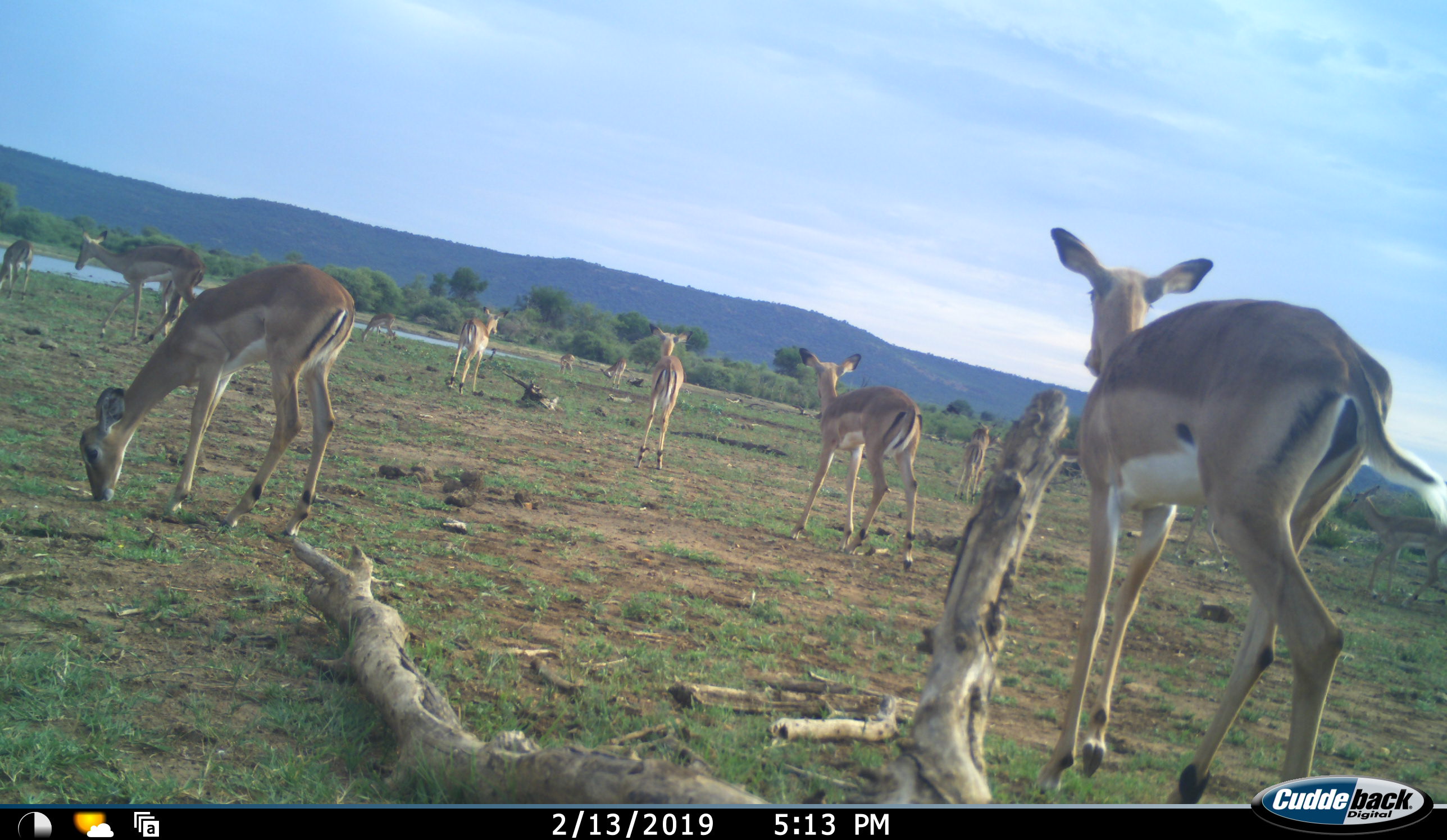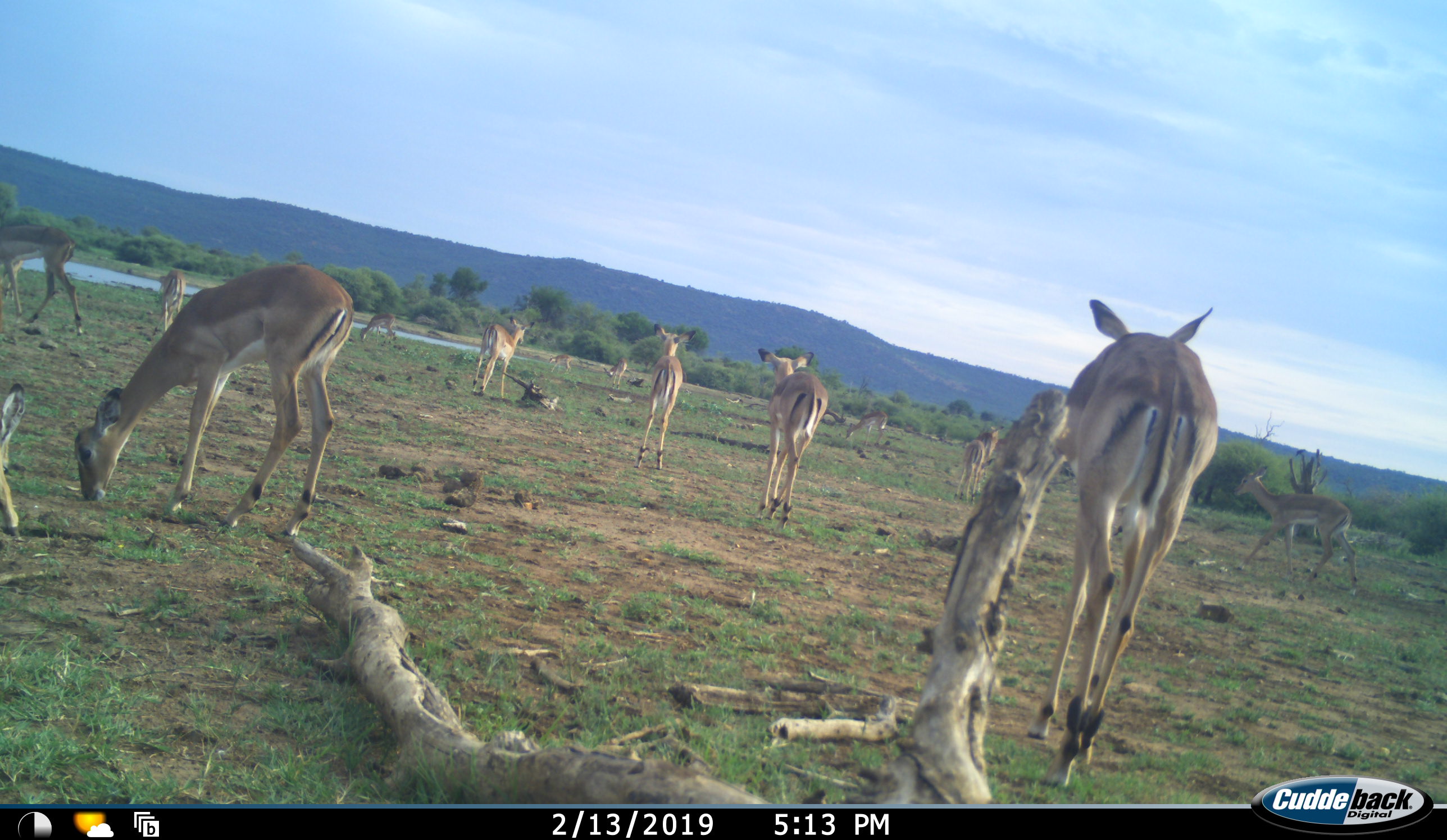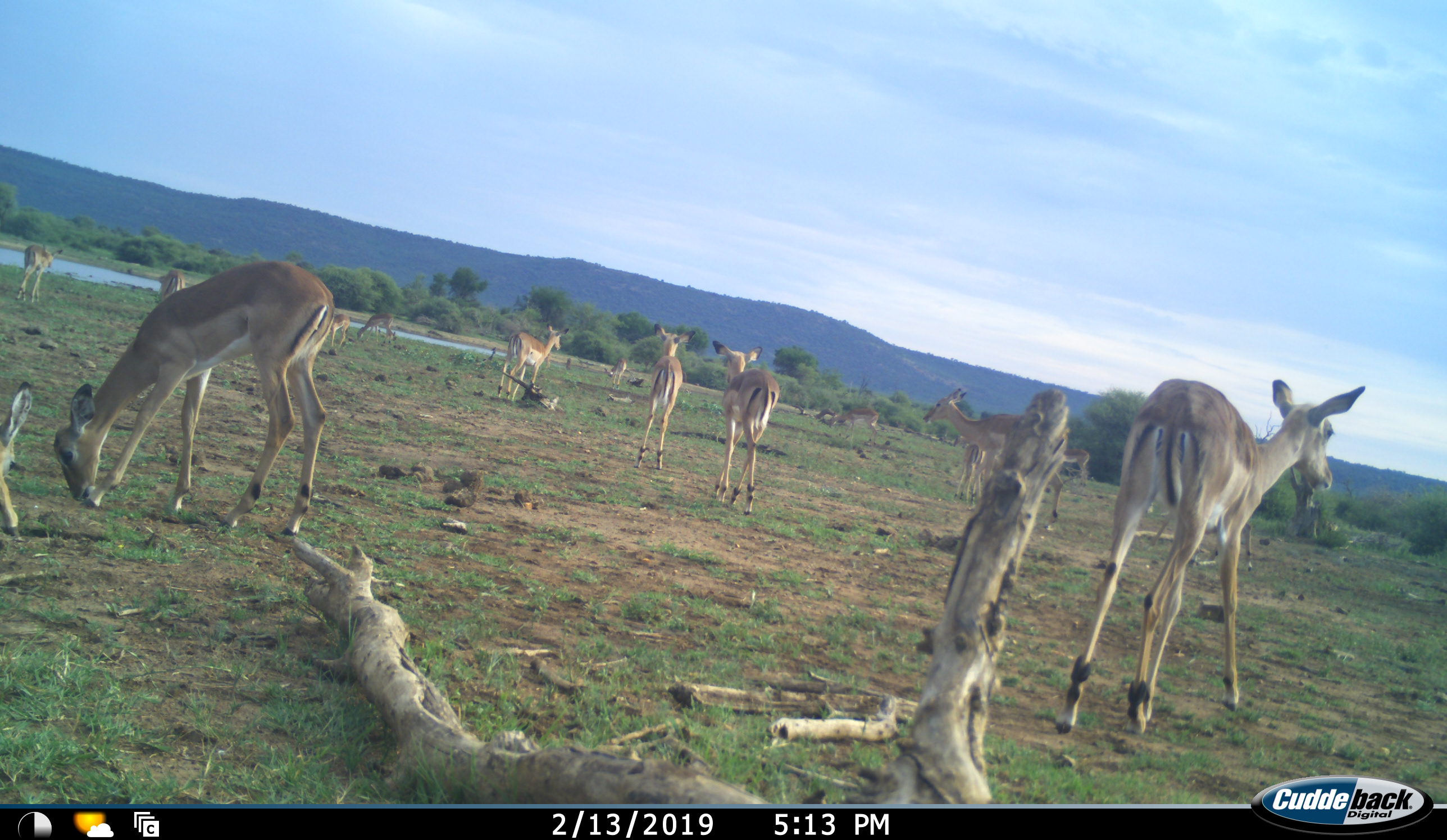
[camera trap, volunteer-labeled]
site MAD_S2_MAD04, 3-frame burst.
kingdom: Animalia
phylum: Chordata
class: Mammalia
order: Artiodactyla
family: Bovidae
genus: Aepyceros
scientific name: Aepyceros melampus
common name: impala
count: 11-50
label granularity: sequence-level